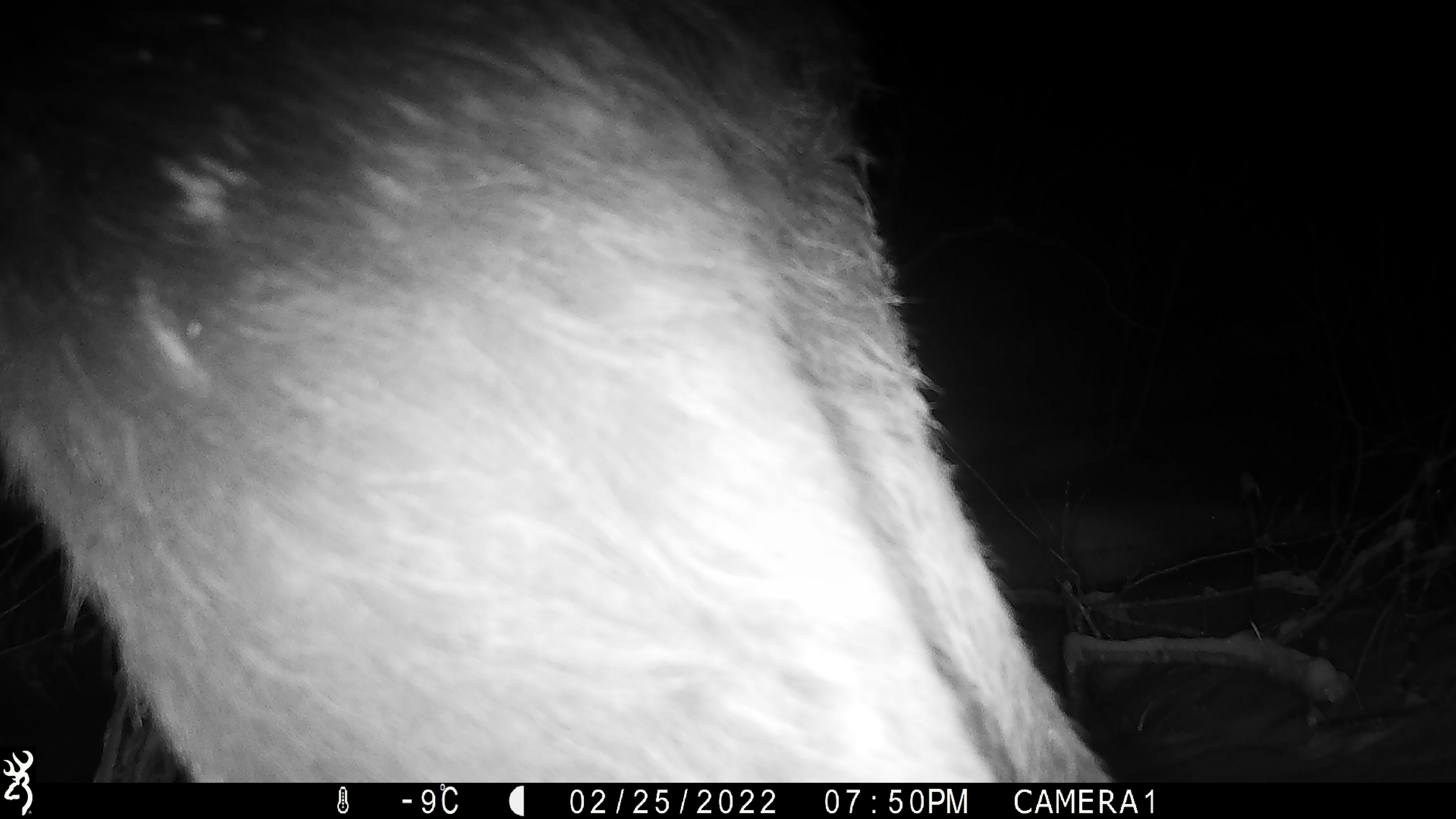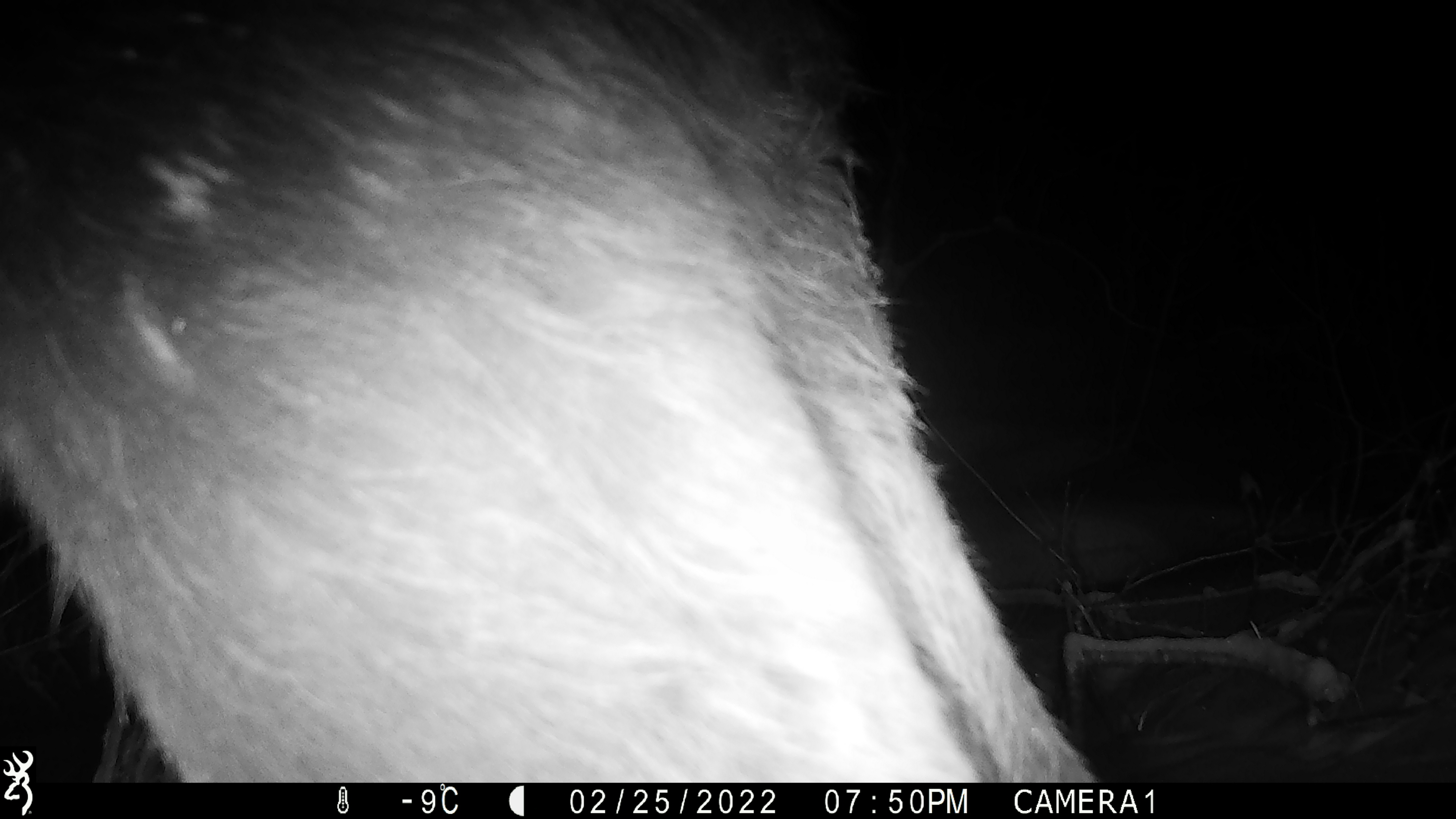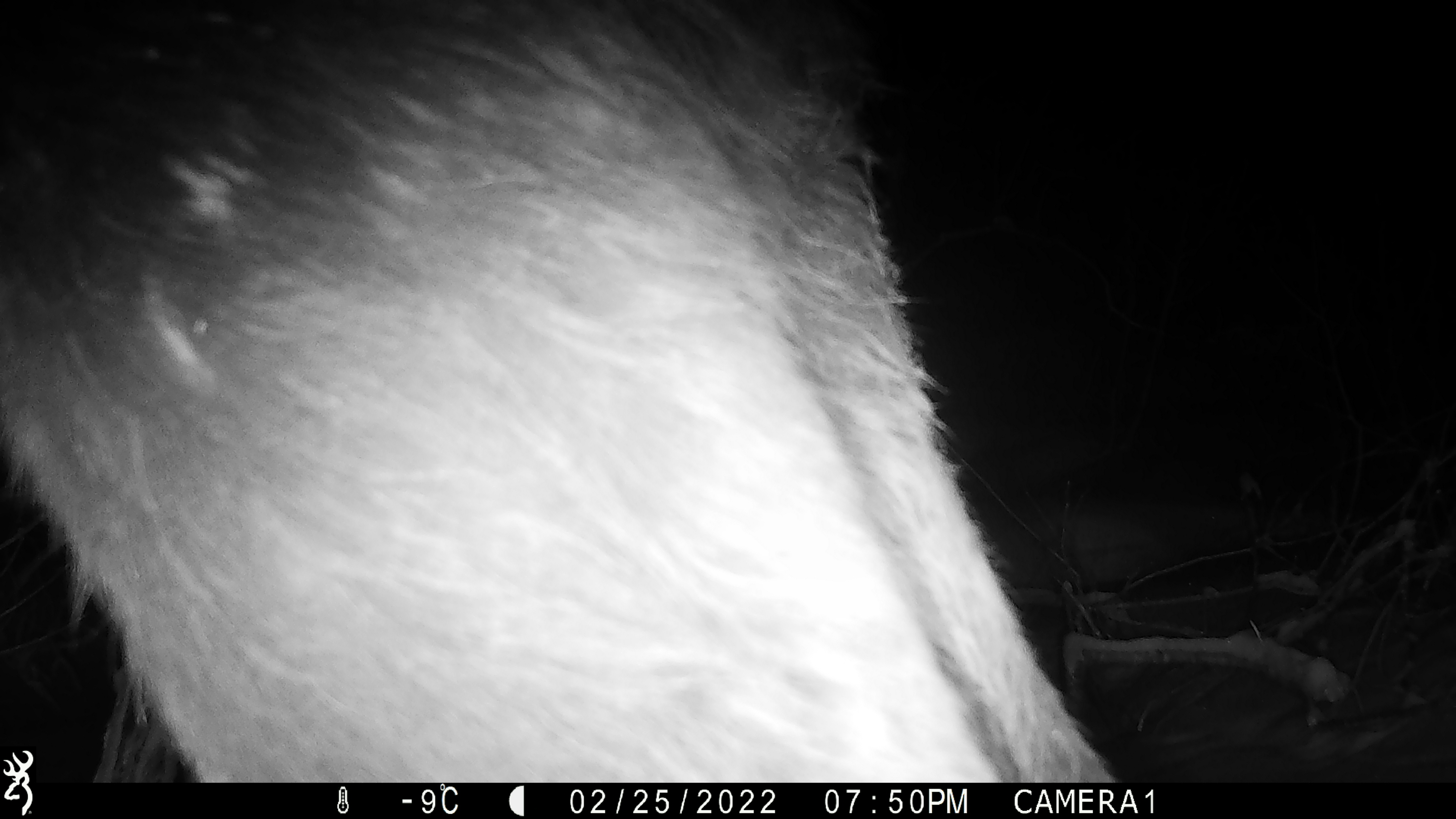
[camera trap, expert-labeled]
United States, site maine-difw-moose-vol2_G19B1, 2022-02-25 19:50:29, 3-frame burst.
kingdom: Animalia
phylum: Chordata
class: Mammalia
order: Artiodactyla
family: Cervidae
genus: Alces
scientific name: Alces alces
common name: moose